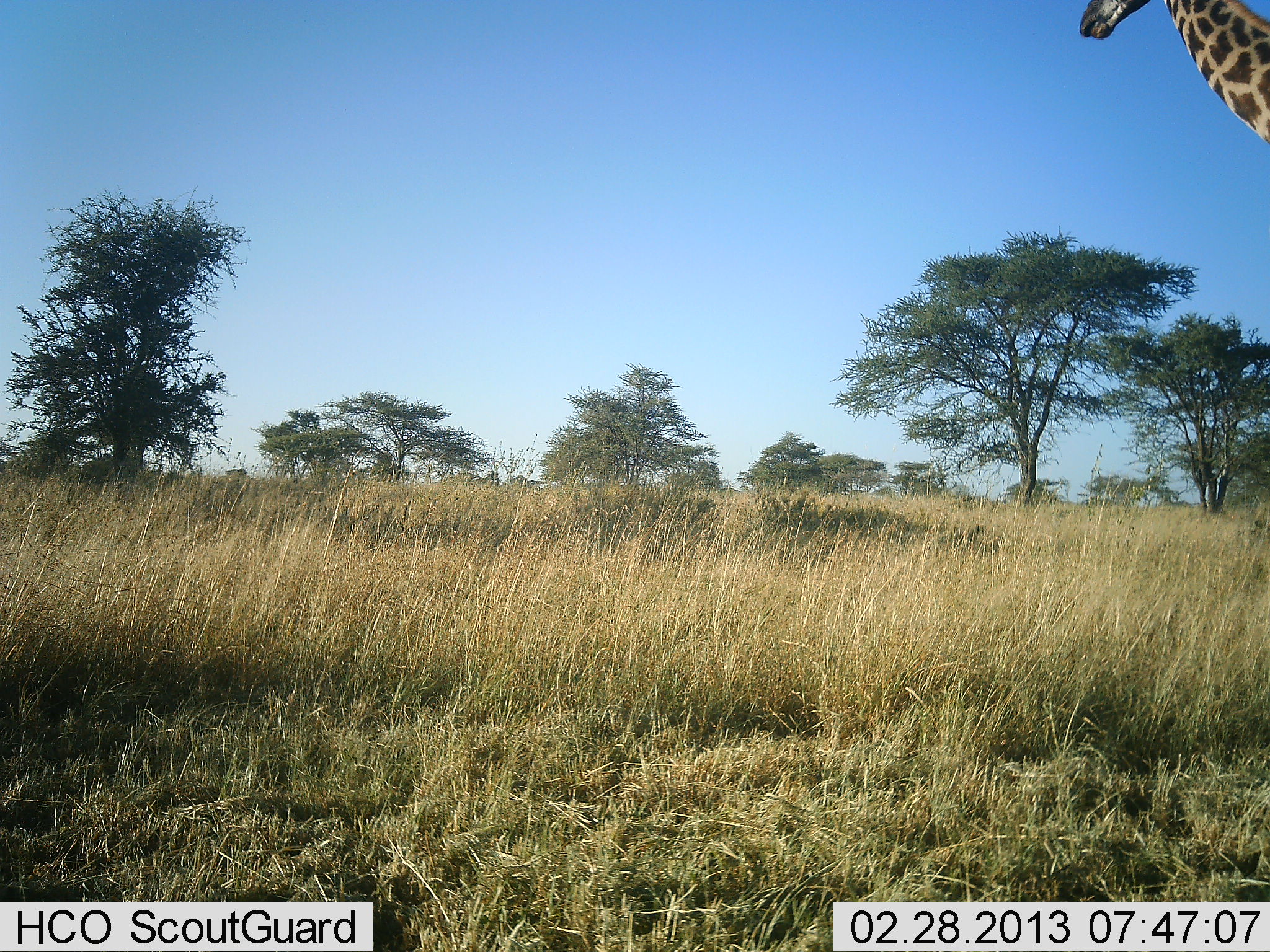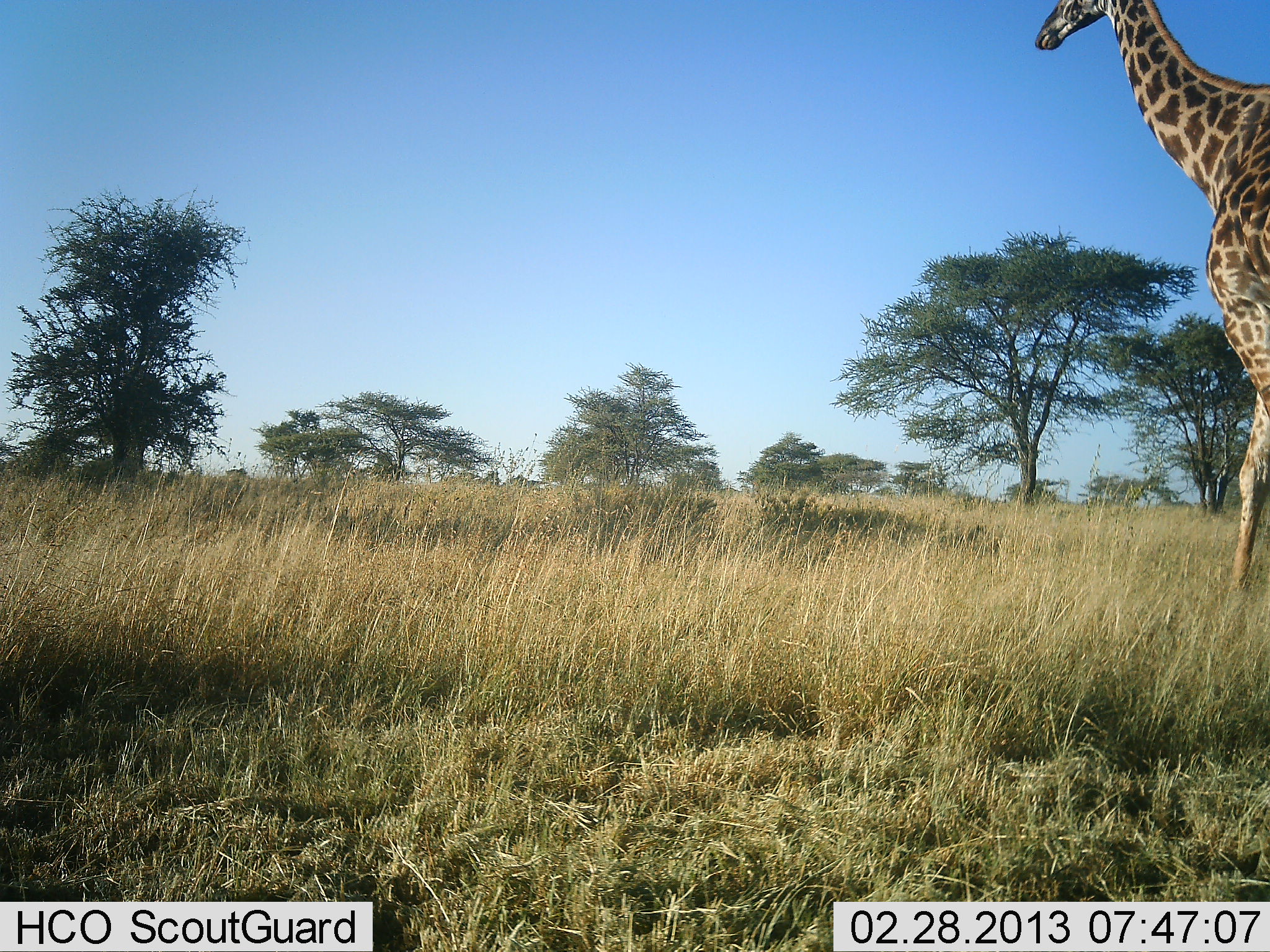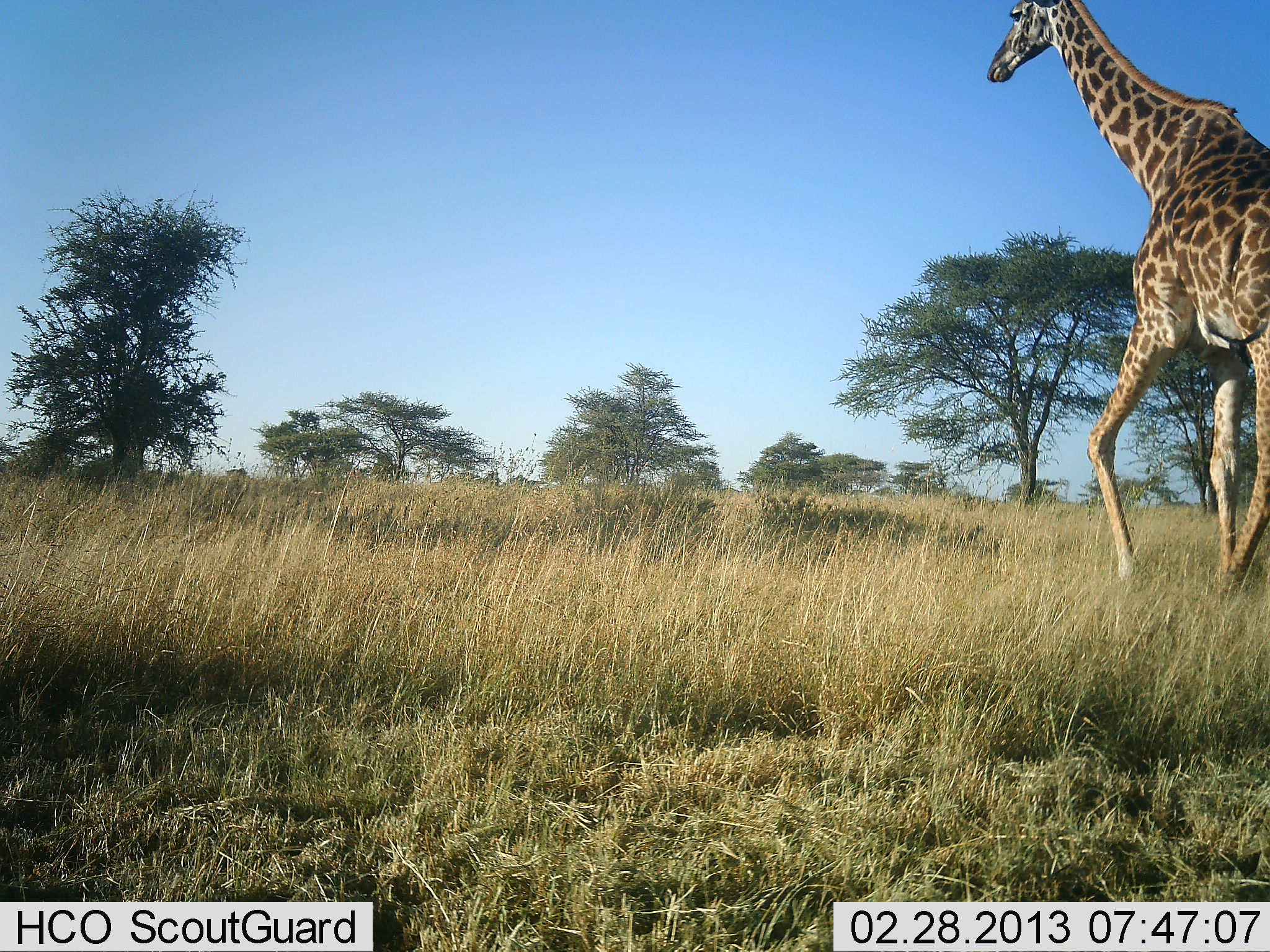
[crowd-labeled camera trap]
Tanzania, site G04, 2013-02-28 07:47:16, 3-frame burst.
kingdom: Animalia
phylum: Chordata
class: Mammalia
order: Artiodactyla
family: Giraffidae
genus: Giraffa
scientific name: Giraffa camelopardalis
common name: giraffe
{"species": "giraffe (Giraffa camelopardalis)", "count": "1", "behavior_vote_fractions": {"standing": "7%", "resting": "0%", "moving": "100%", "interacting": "0%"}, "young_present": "0%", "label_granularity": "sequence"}